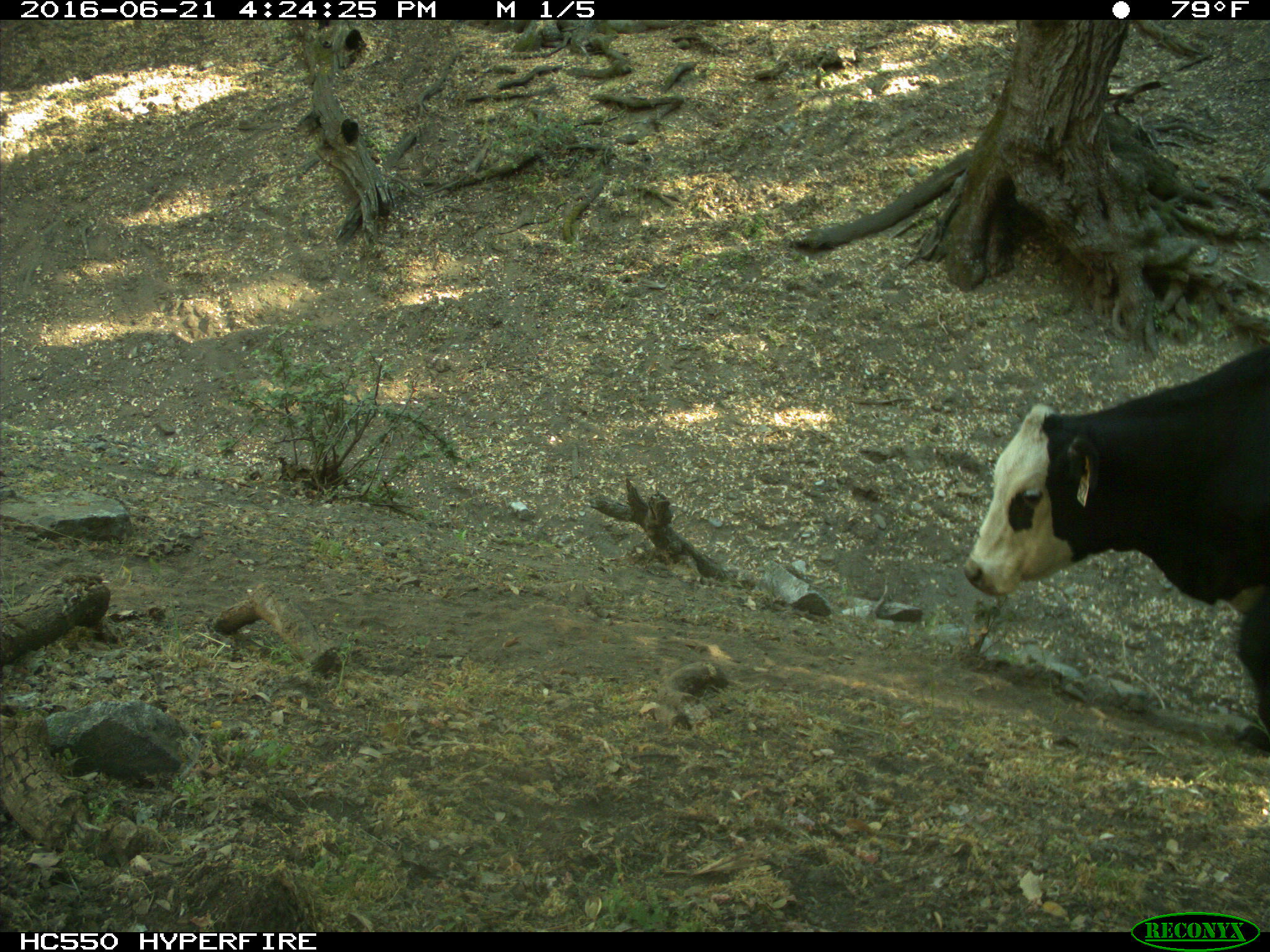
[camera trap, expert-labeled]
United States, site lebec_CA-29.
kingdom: Animalia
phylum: Chordata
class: Mammalia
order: Artiodactyla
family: Bovidae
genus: Bos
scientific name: Bos taurus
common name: domestic cow